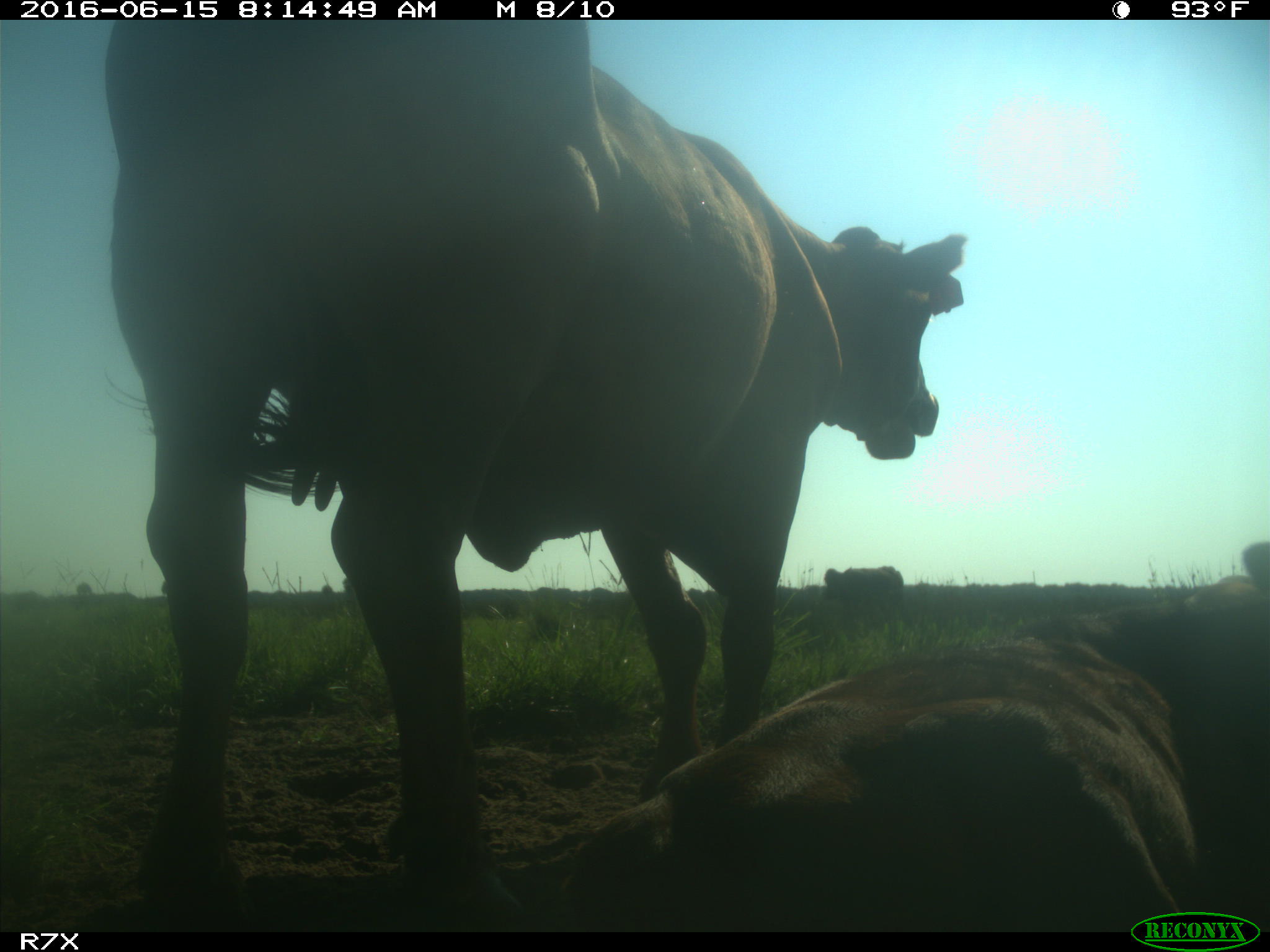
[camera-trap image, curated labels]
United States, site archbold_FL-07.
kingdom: Animalia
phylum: Chordata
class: Mammalia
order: Artiodactyla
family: Bovidae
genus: Bos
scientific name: Bos taurus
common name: domestic cow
Bos taurus (domestic cow).